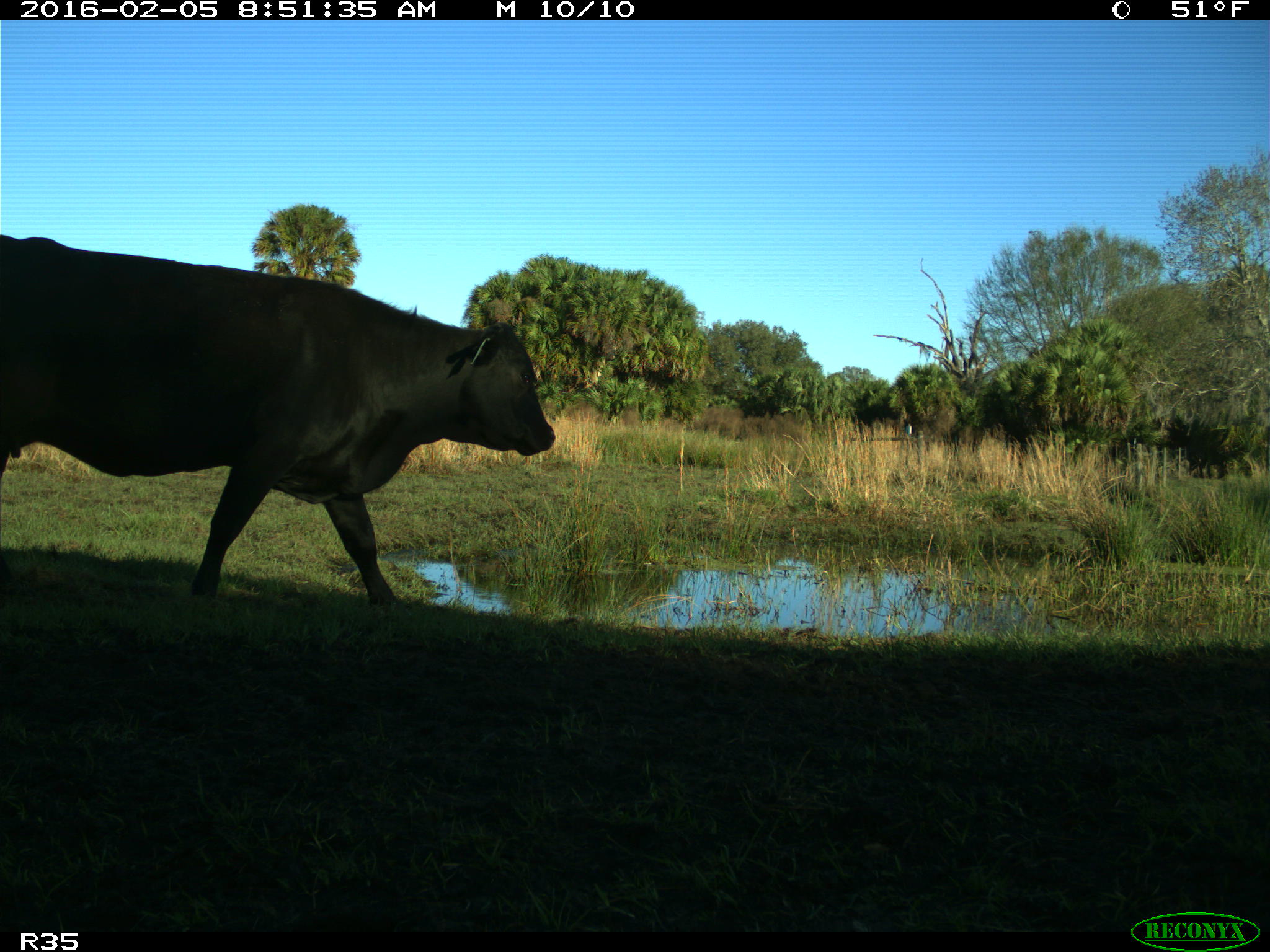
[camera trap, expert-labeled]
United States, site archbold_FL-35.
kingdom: Animalia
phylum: Chordata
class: Mammalia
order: Artiodactyla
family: Bovidae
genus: Bos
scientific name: Bos taurus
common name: domestic cow